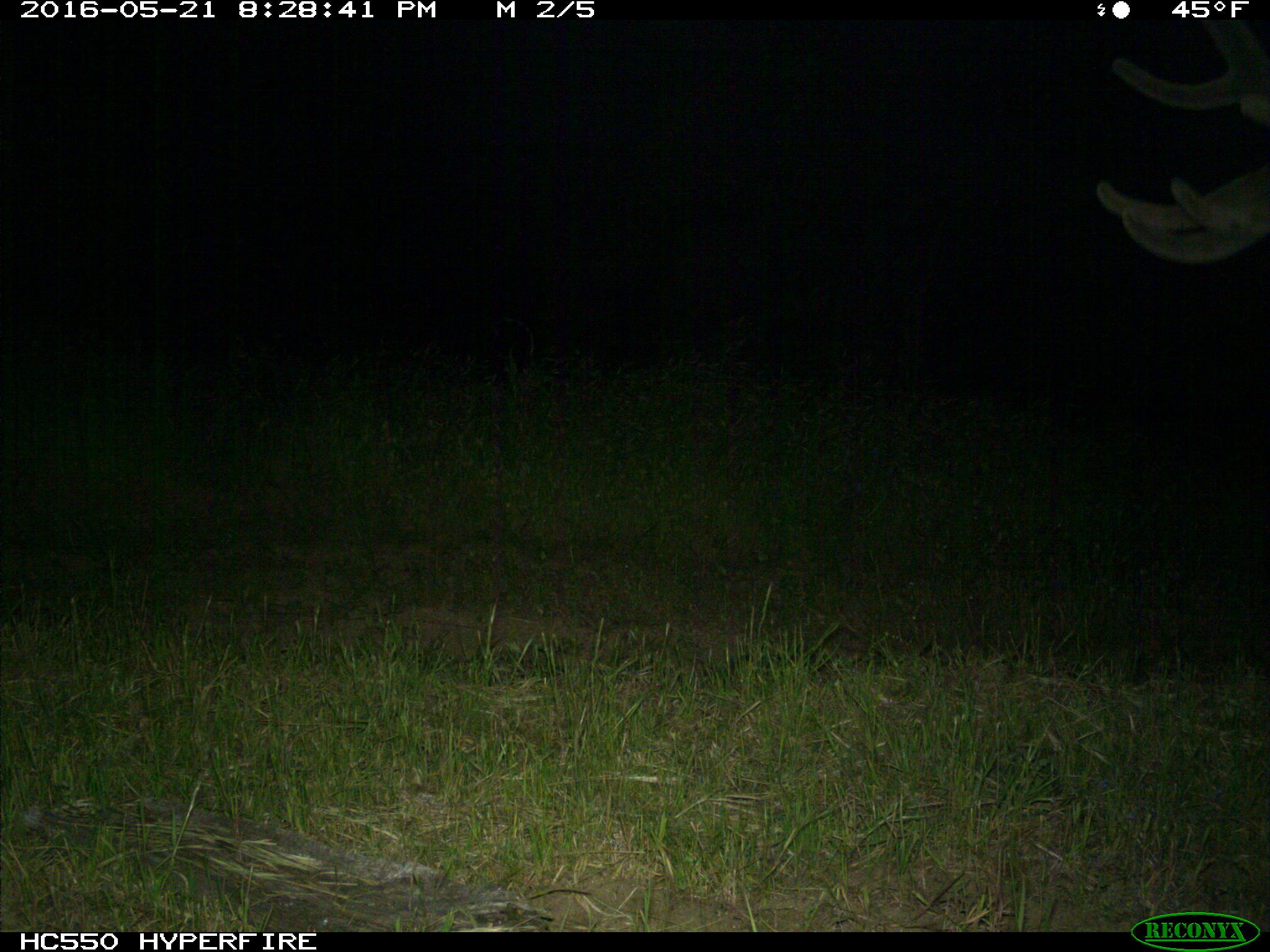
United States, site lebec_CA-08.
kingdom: Animalia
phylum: Chordata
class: Mammalia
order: Artiodactyla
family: Cervidae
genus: Cervus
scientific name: Cervus canadensis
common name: elk